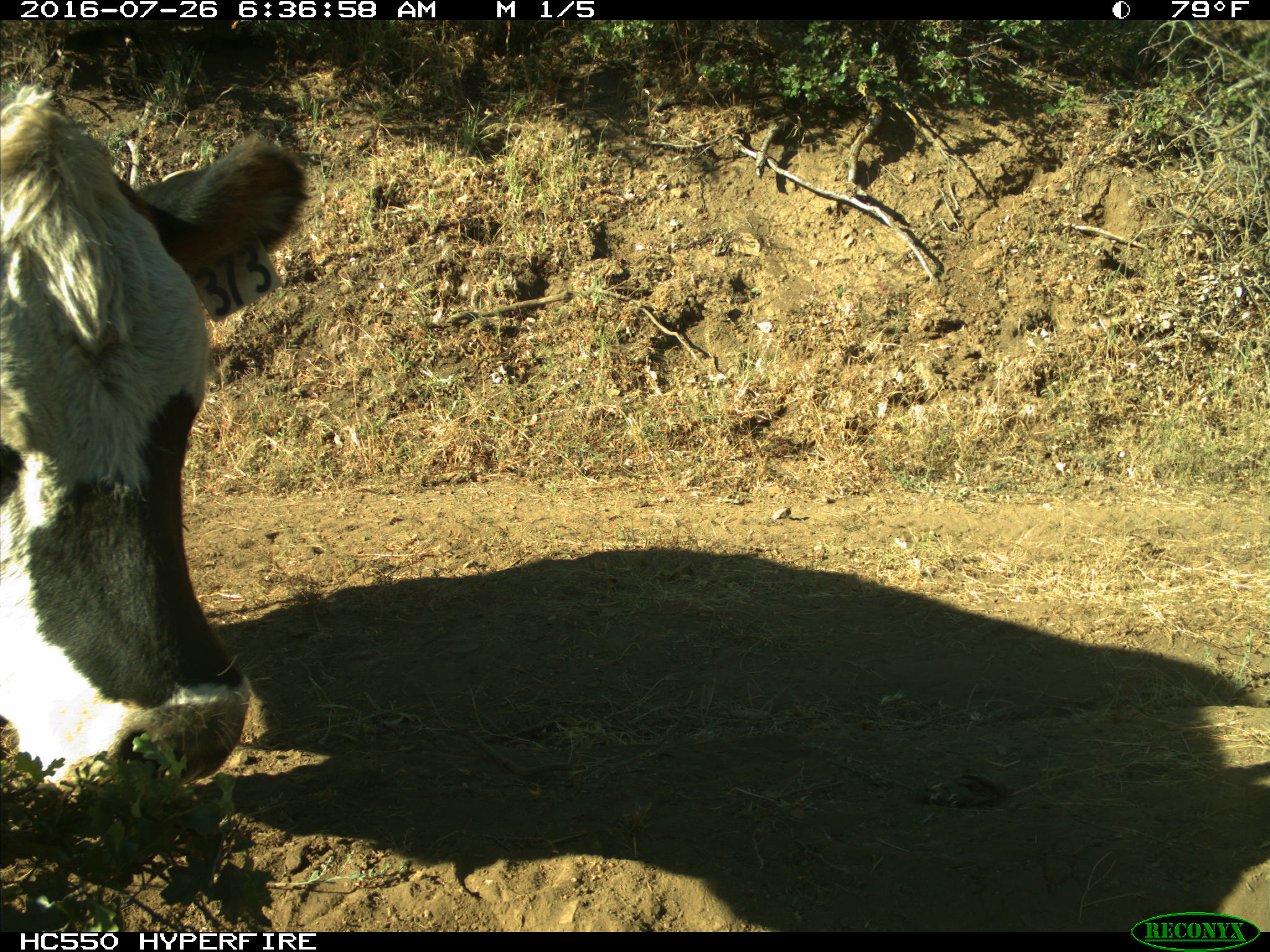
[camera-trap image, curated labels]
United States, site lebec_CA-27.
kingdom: Animalia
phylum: Chordata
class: Mammalia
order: Artiodactyla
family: Bovidae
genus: Bos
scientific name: Bos taurus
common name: domestic cow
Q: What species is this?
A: Bos taurus (domestic cow).